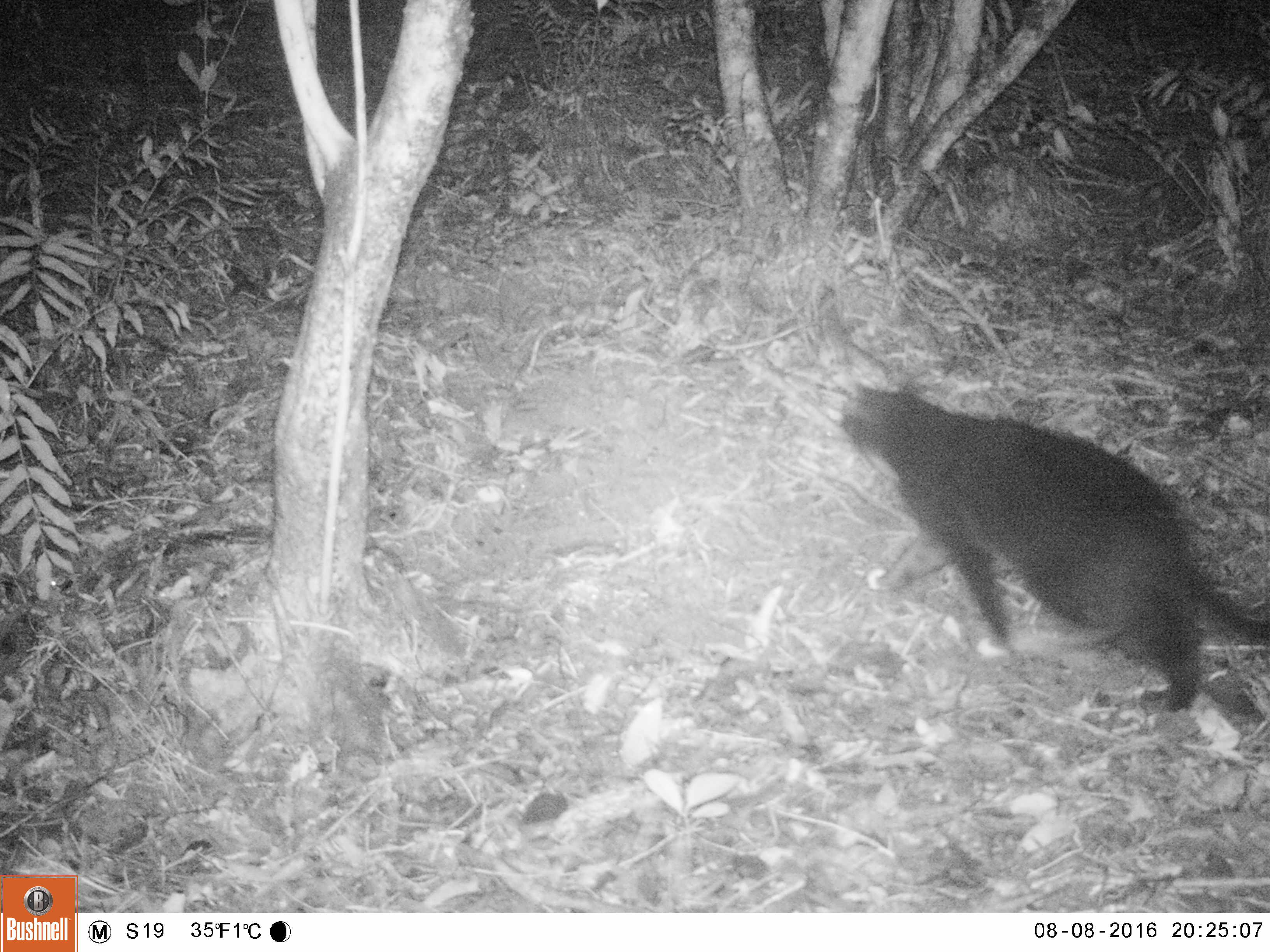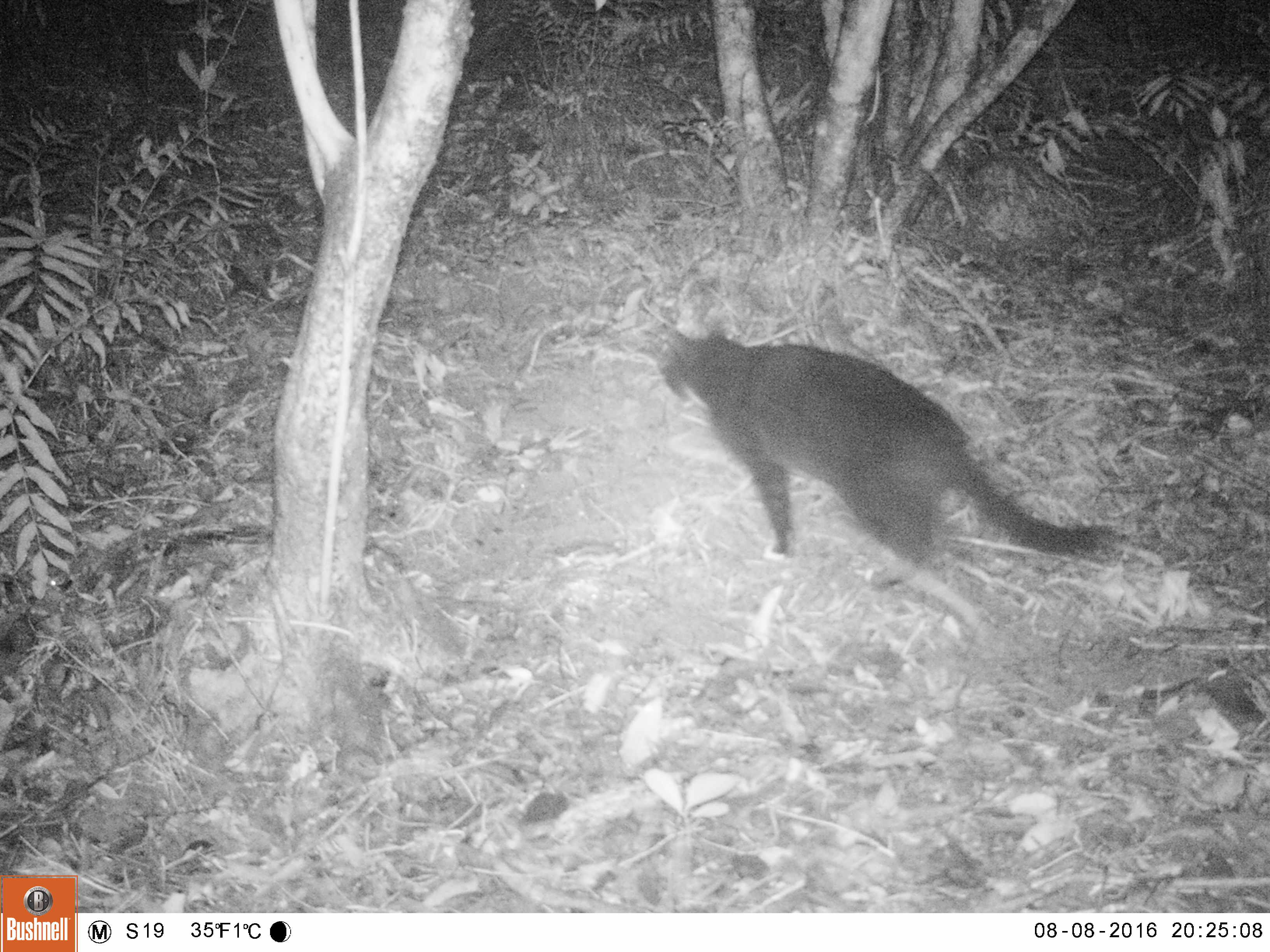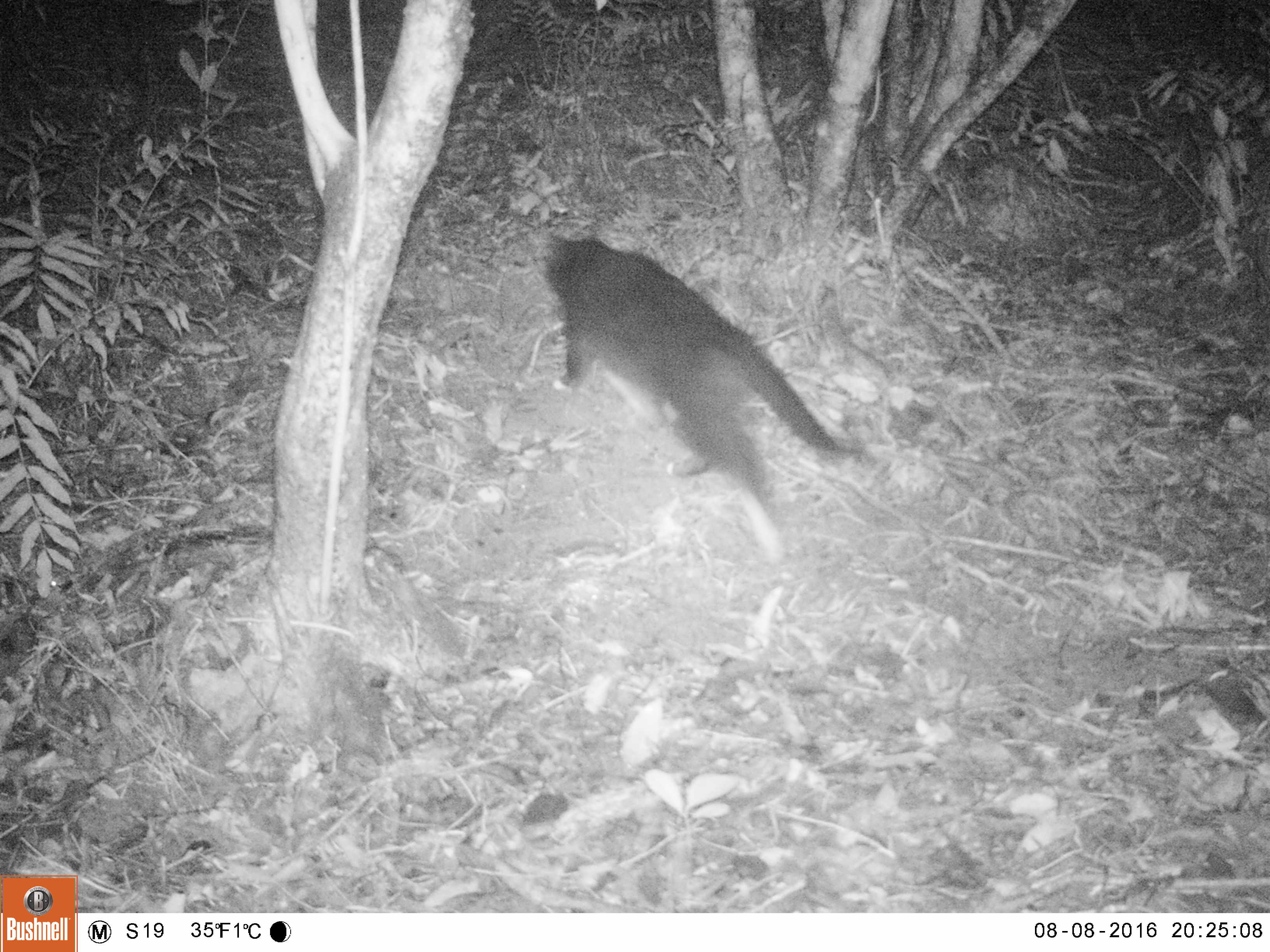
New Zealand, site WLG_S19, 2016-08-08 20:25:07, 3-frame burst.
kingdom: Animalia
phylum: Chordata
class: Mammalia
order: Carnivora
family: Felidae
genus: Felis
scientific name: Felis catus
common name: domestic cat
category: cat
Cat (domestic cat) (Felis catus).